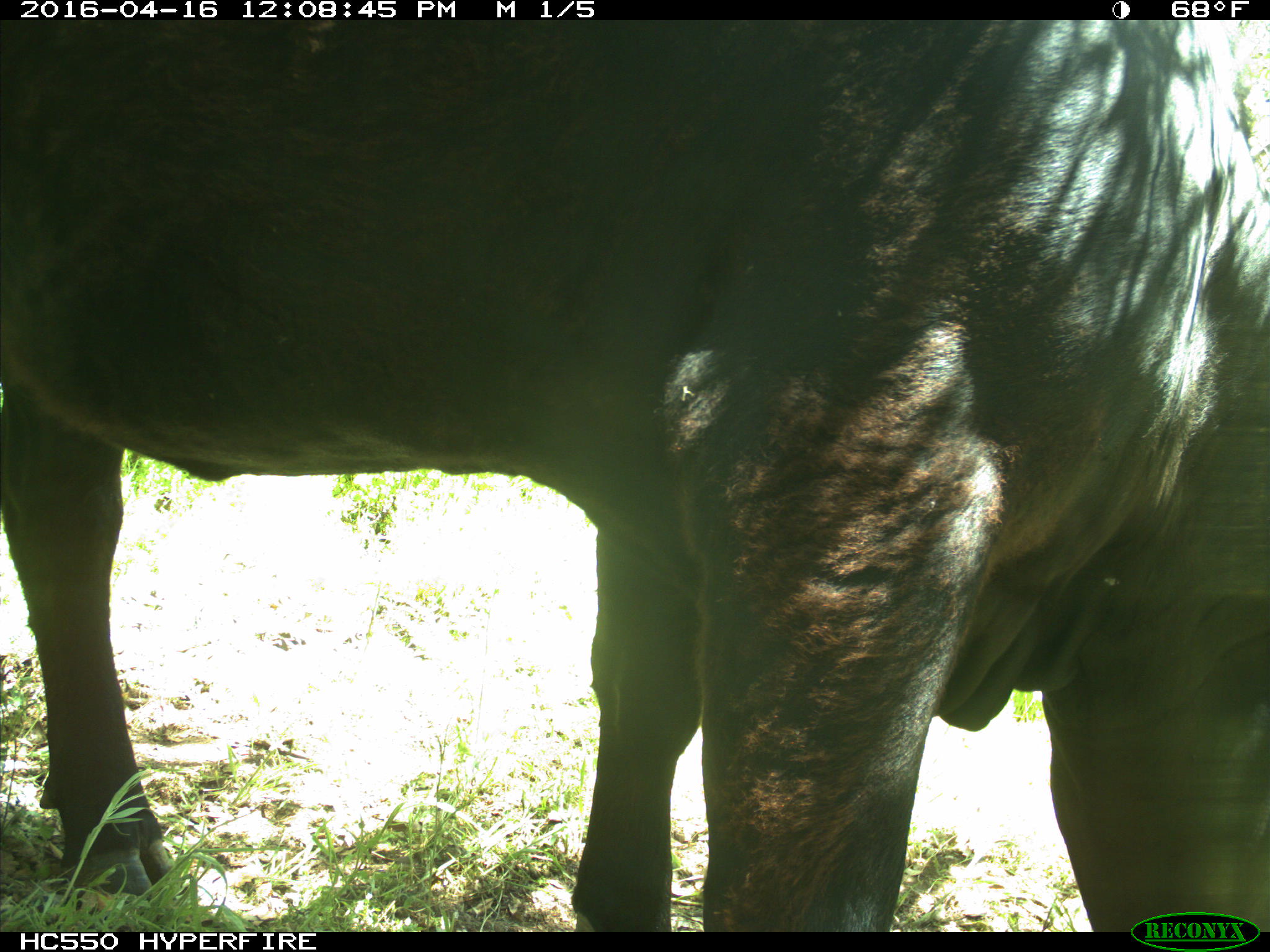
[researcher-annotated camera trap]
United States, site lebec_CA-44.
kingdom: Animalia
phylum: Chordata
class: Mammalia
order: Artiodactyla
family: Bovidae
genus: Bos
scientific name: Bos taurus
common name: domestic cow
Bos taurus (domestic cow).